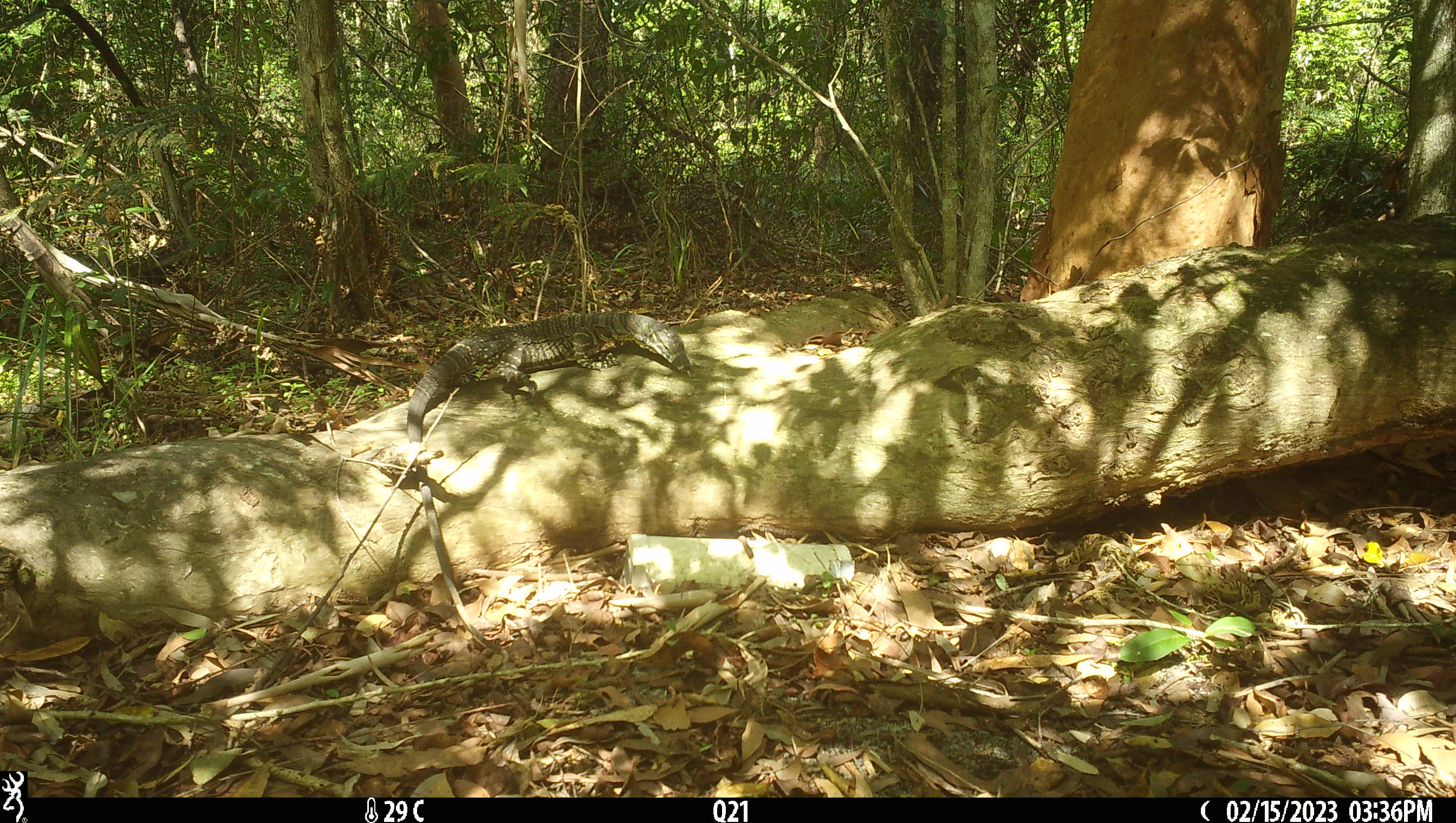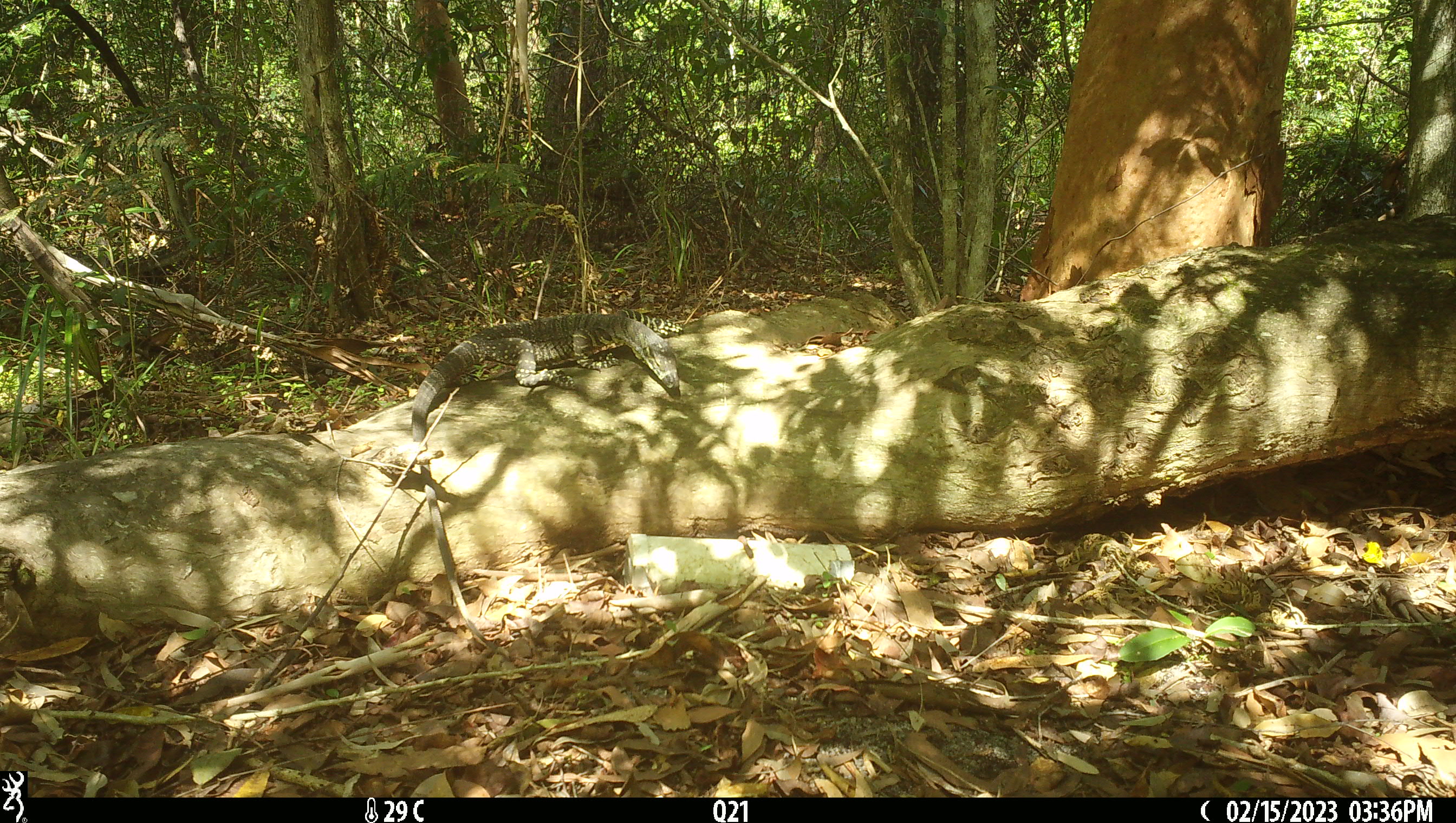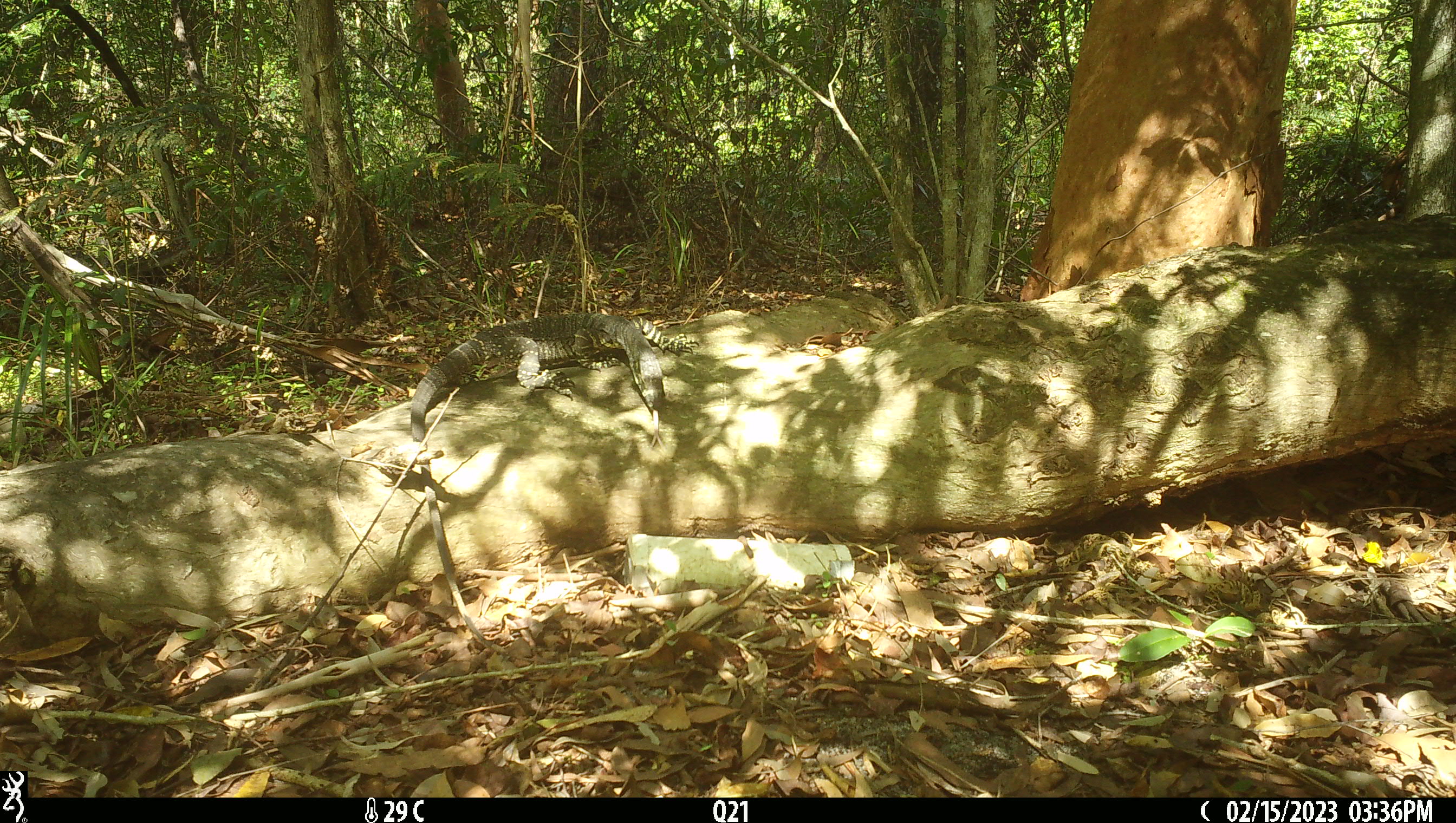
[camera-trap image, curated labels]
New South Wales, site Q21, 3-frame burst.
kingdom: Animalia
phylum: Chordata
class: Reptilia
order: Squamata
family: Varanidae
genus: Varanus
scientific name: Varanus varius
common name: lace monitor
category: goanna